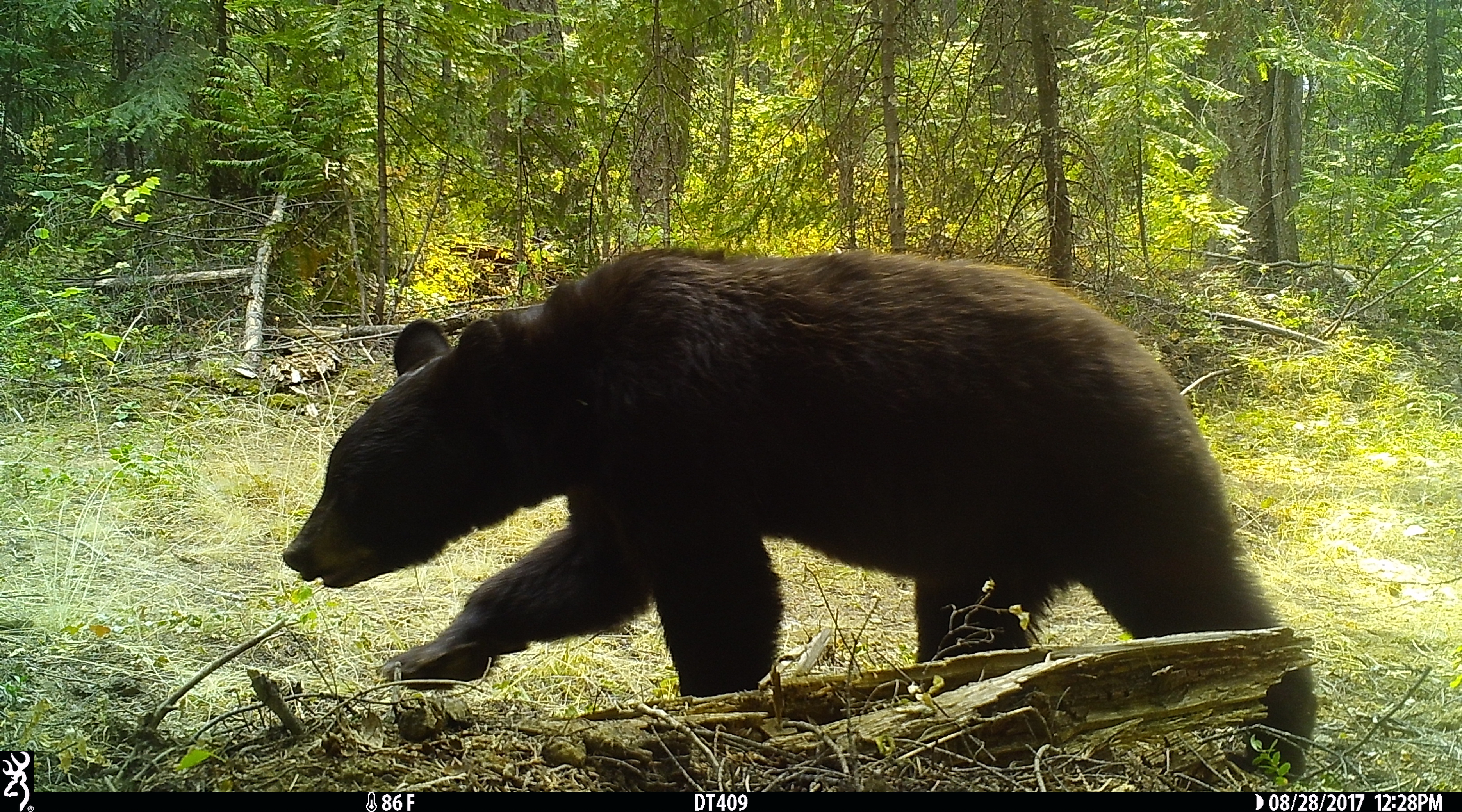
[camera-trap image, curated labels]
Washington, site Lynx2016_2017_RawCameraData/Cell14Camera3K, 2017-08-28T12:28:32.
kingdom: Animalia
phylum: Chordata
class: Mammalia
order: Carnivora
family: Ursidae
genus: Ursus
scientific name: Ursus americanus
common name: american black bear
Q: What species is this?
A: Ursus americanus (american black bear).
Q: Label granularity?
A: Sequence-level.